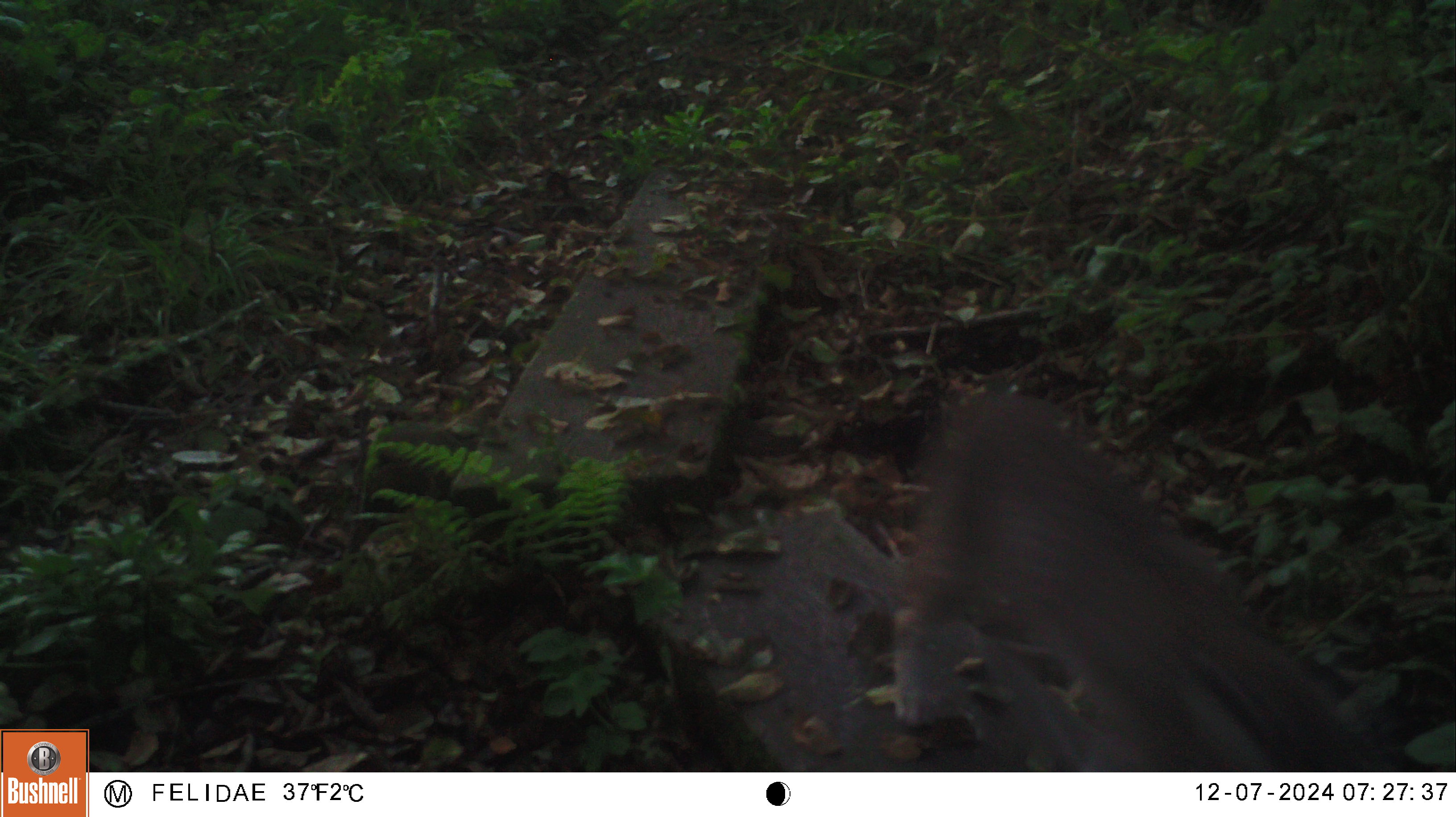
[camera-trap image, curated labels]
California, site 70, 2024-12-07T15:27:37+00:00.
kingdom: Animalia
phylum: Chordata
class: Mammalia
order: Carnivora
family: Felidae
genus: Lynx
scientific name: Lynx rufus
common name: bobcat